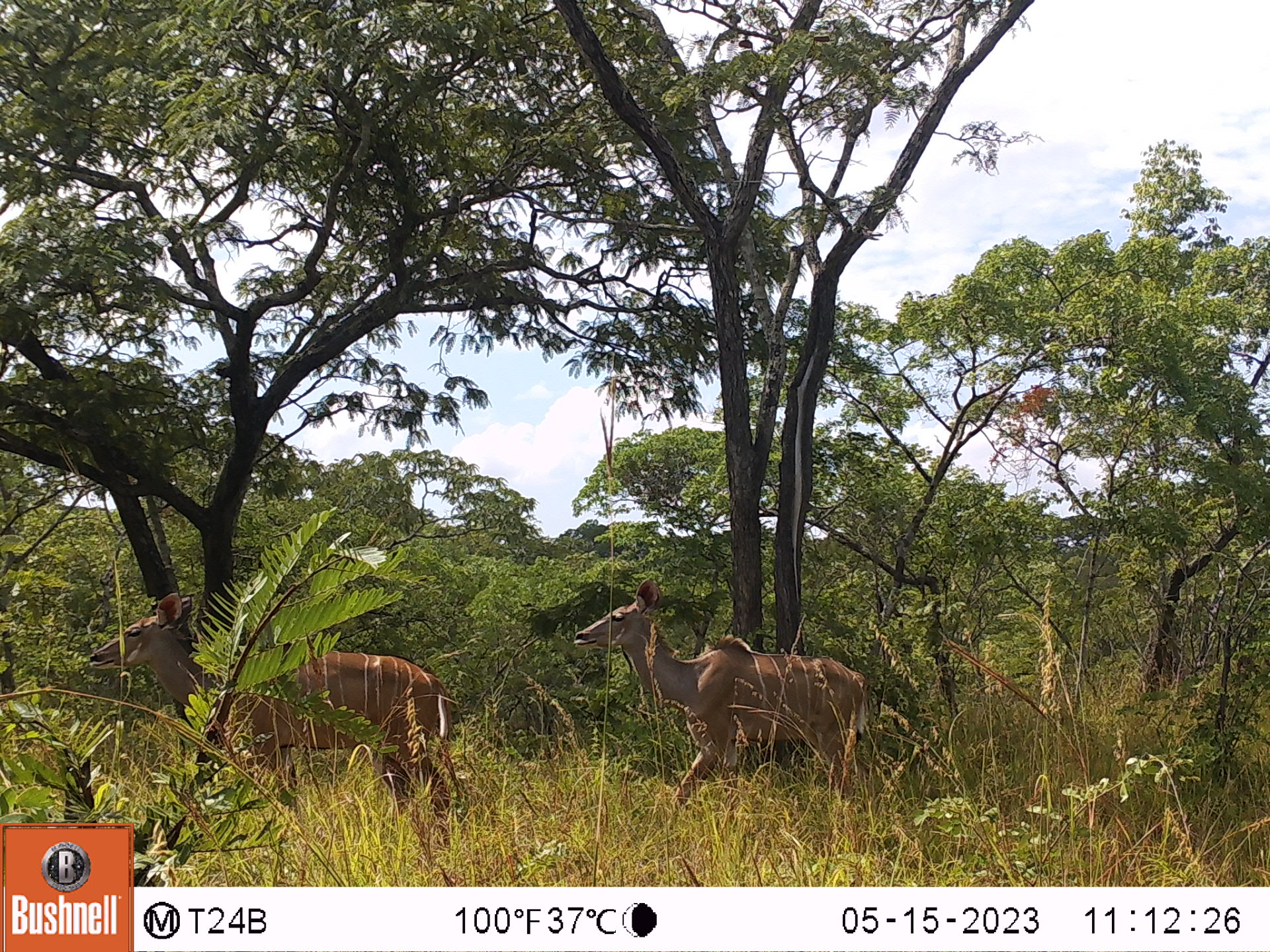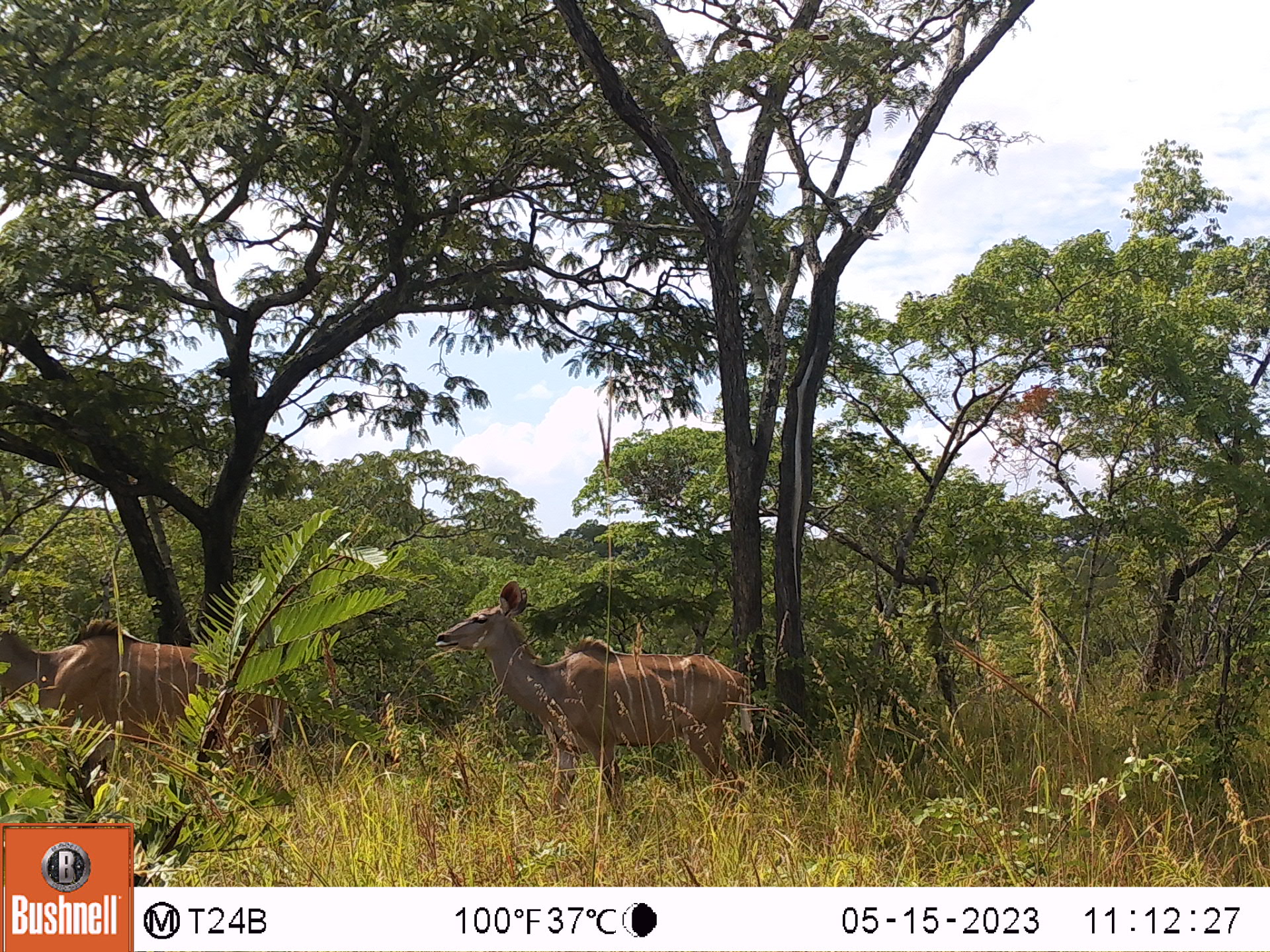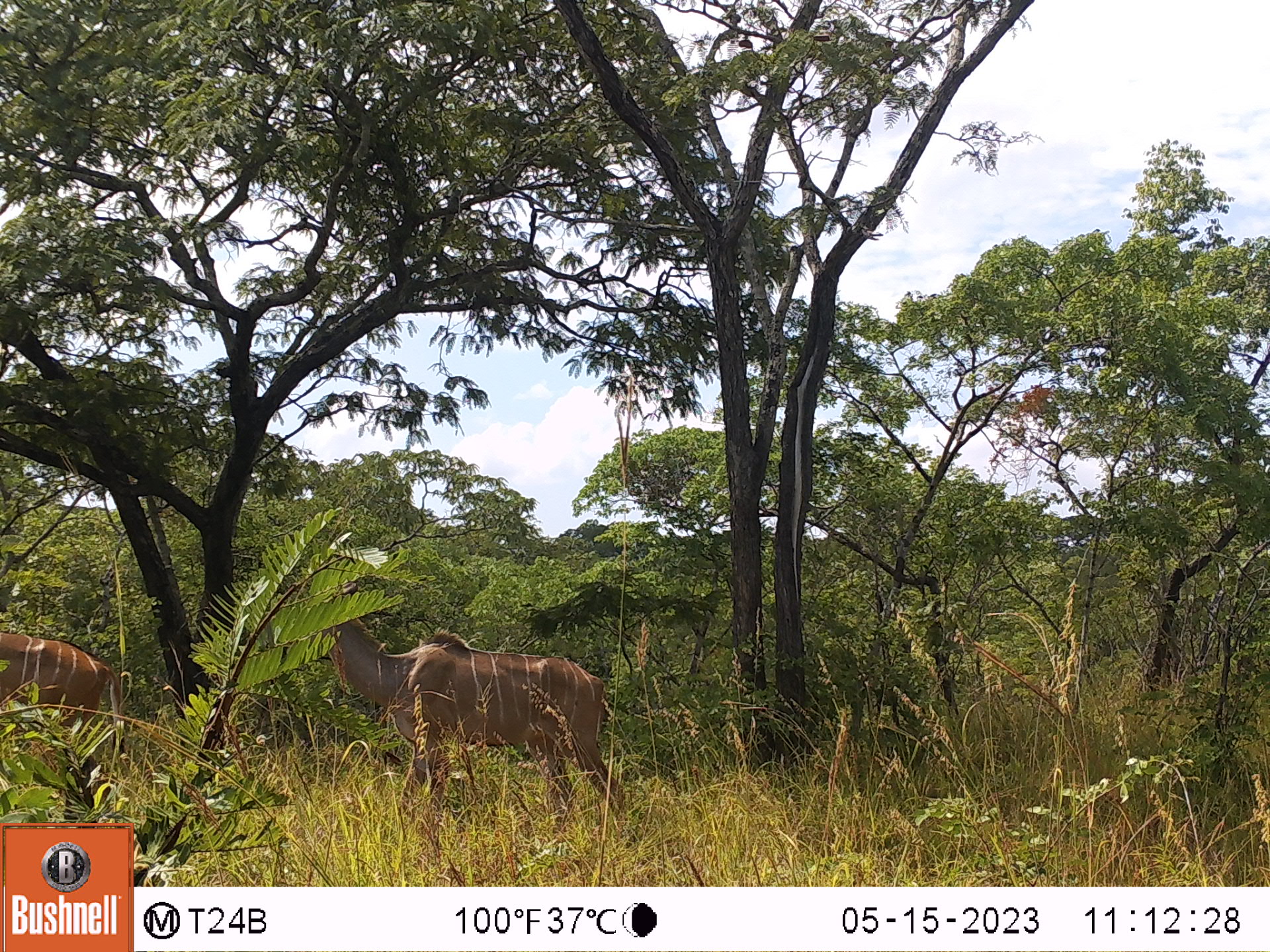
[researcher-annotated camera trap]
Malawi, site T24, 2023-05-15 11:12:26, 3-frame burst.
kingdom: Animalia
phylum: Chordata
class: Mammalia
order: Artiodactyla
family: Bovidae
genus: Tragelaphus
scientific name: Tragelaphus strepsiceros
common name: greater kudu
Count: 2.